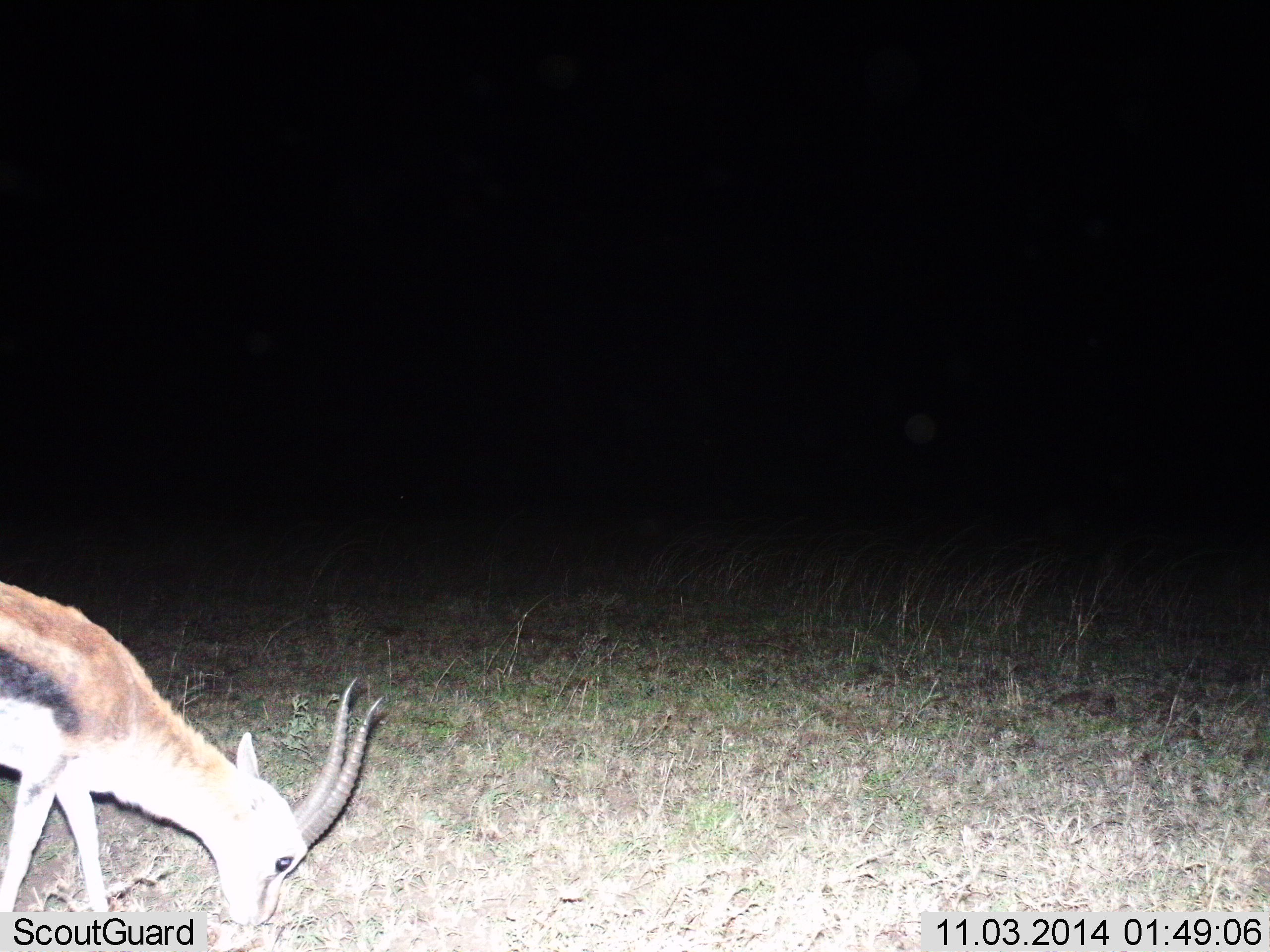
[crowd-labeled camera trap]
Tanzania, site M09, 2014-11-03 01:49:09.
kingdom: Animalia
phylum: Chordata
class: Mammalia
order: Artiodactyla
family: Bovidae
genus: Eudorcas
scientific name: Eudorcas thomsonii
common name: thomson's gazelle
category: gazellethomsons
Gazellethomsons (thomson's gazelle) (Eudorcas thomsonii), count 1. Behavior (volunteer vote fractions): standing 20%, resting 0%, moving 0%, interacting 0%. Young present (vote fraction): 0%. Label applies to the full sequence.